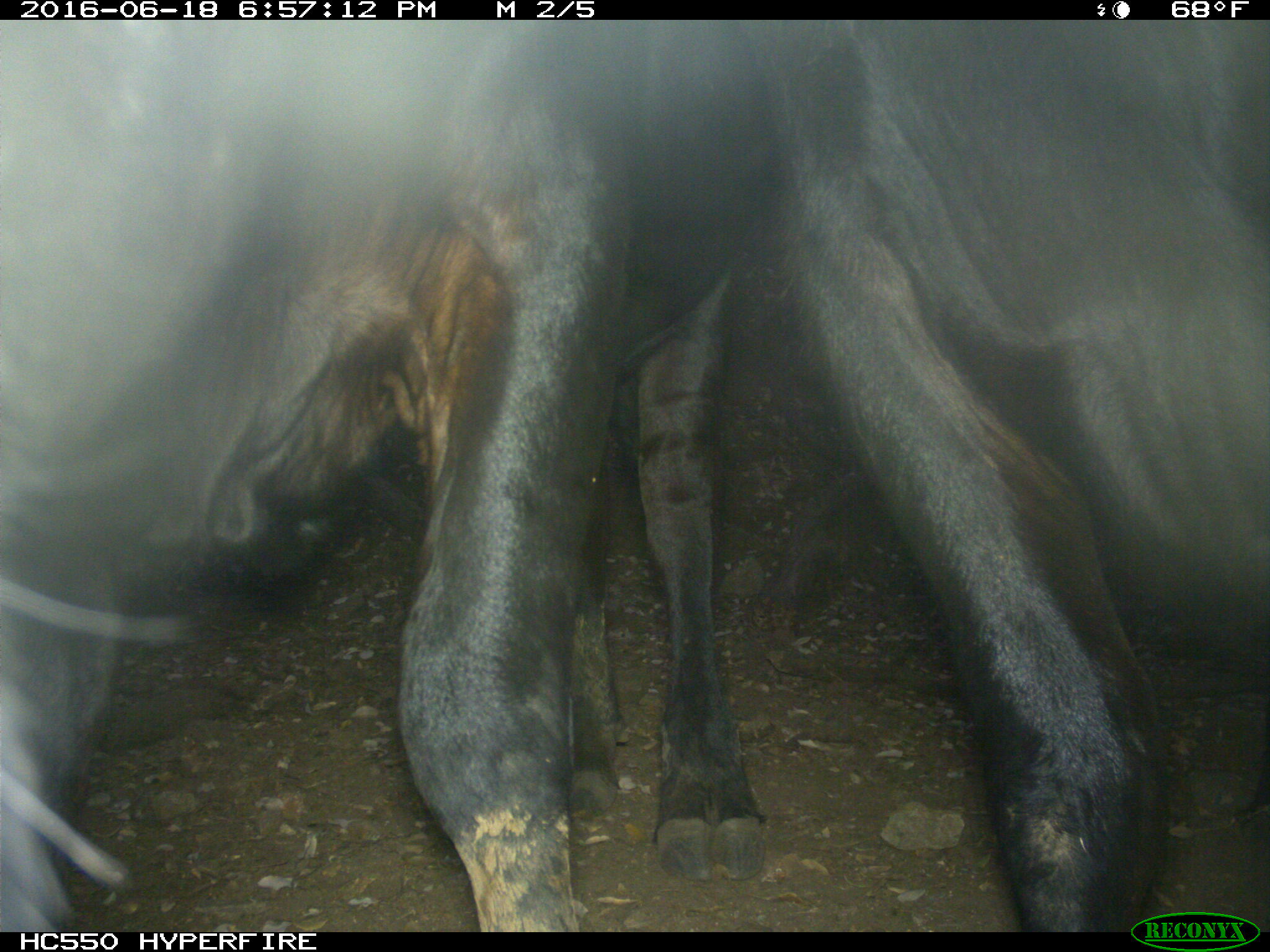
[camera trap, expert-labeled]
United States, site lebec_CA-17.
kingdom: Animalia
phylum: Chordata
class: Mammalia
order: Artiodactyla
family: Bovidae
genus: Bos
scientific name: Bos taurus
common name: domestic cow